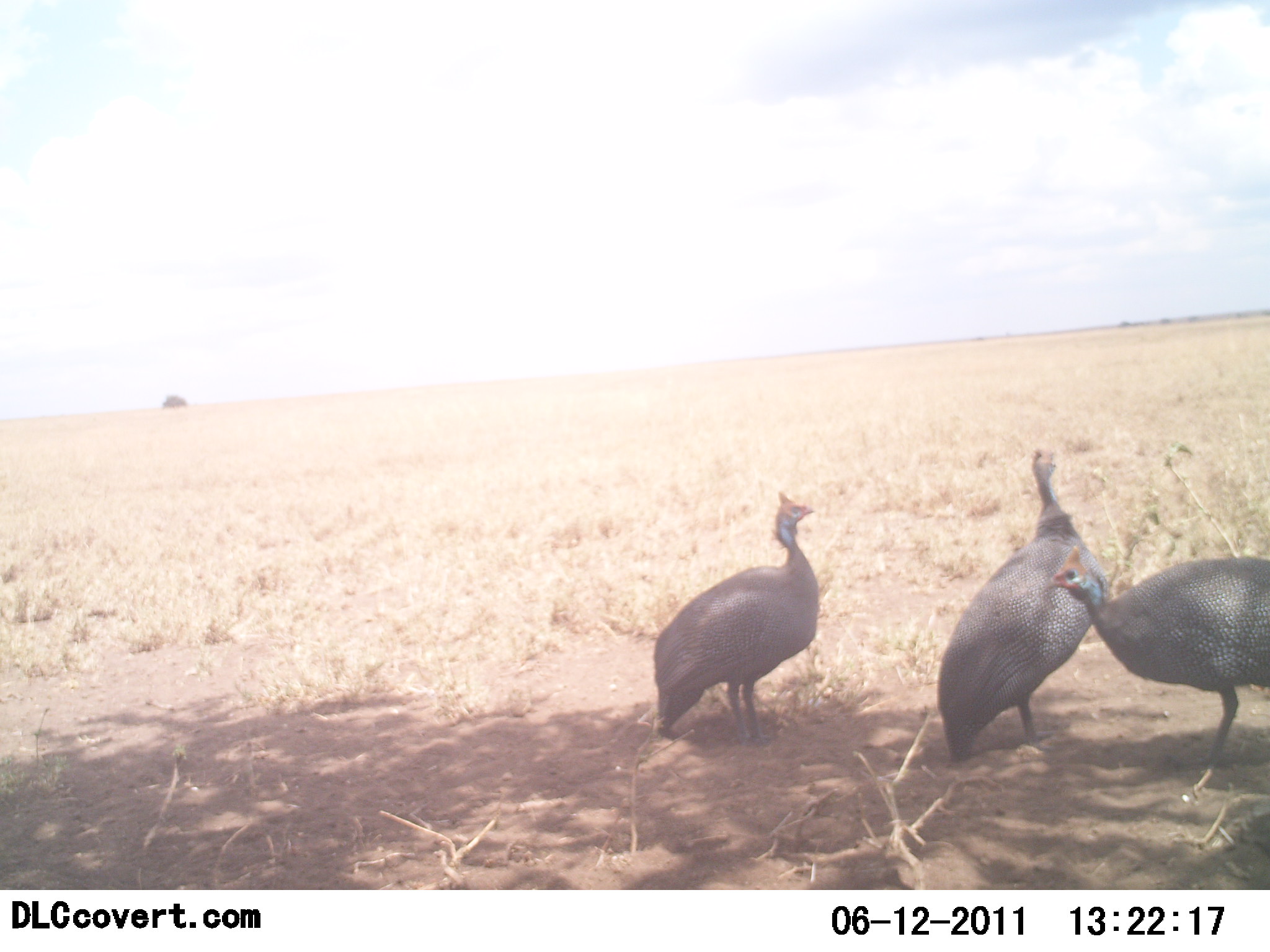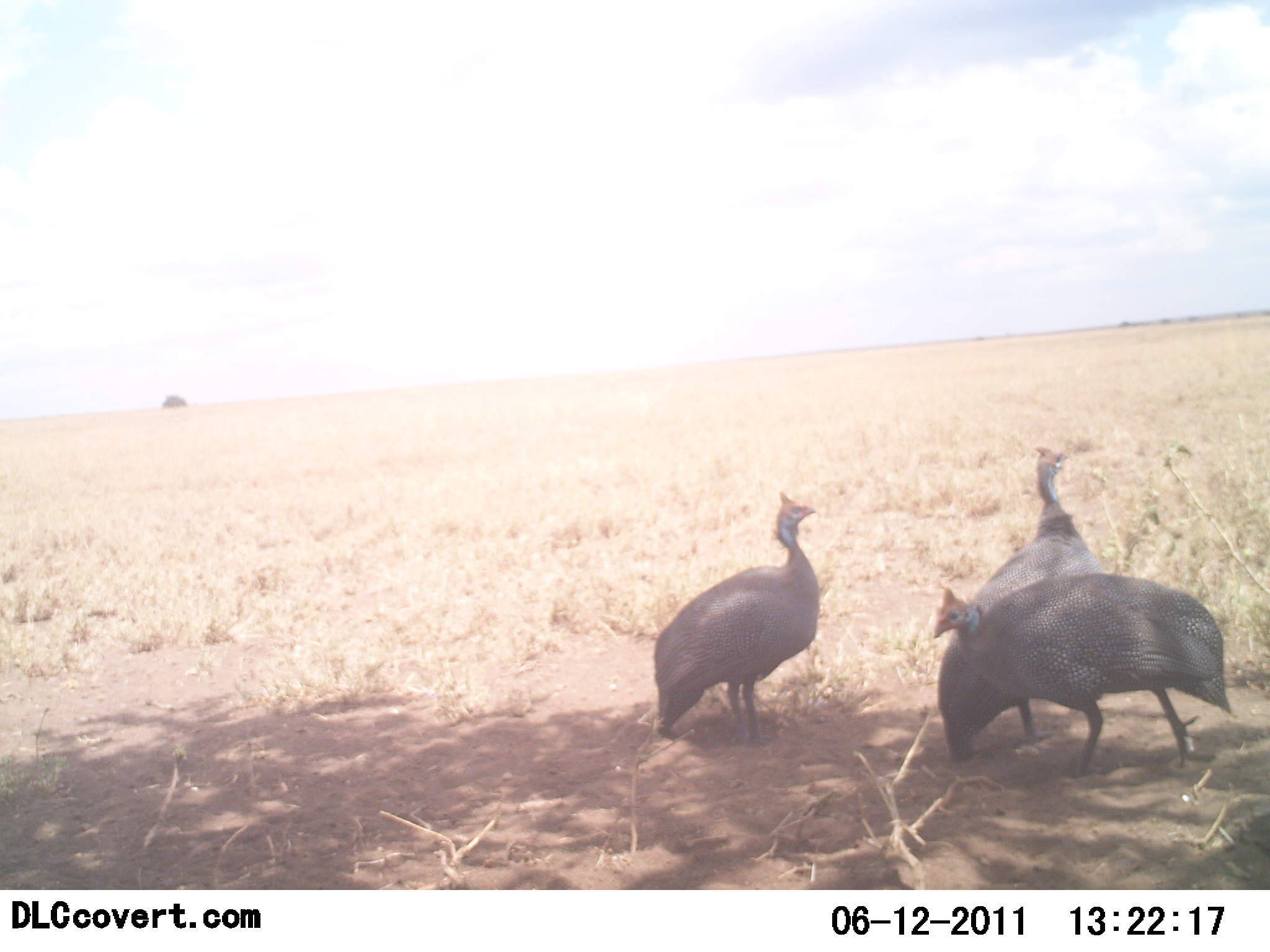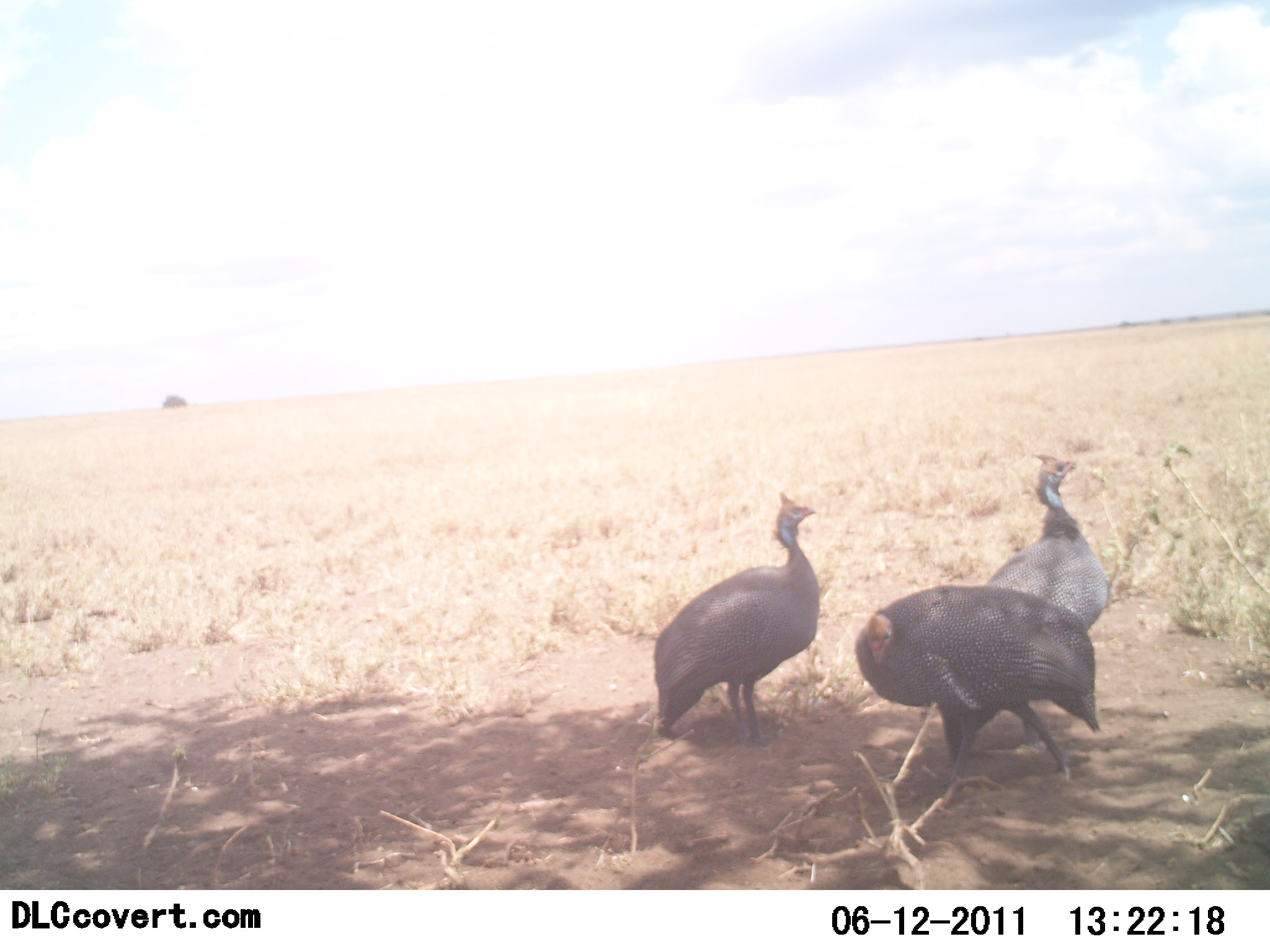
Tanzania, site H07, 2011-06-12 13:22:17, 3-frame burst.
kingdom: Animalia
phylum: Chordata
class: Aves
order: Galliformes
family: Numididae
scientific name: Numididae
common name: guinea fowl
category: guineafowl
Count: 3.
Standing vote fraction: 83%.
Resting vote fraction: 0%.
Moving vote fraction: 25%.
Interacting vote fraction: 0%.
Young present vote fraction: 0%.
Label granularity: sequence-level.